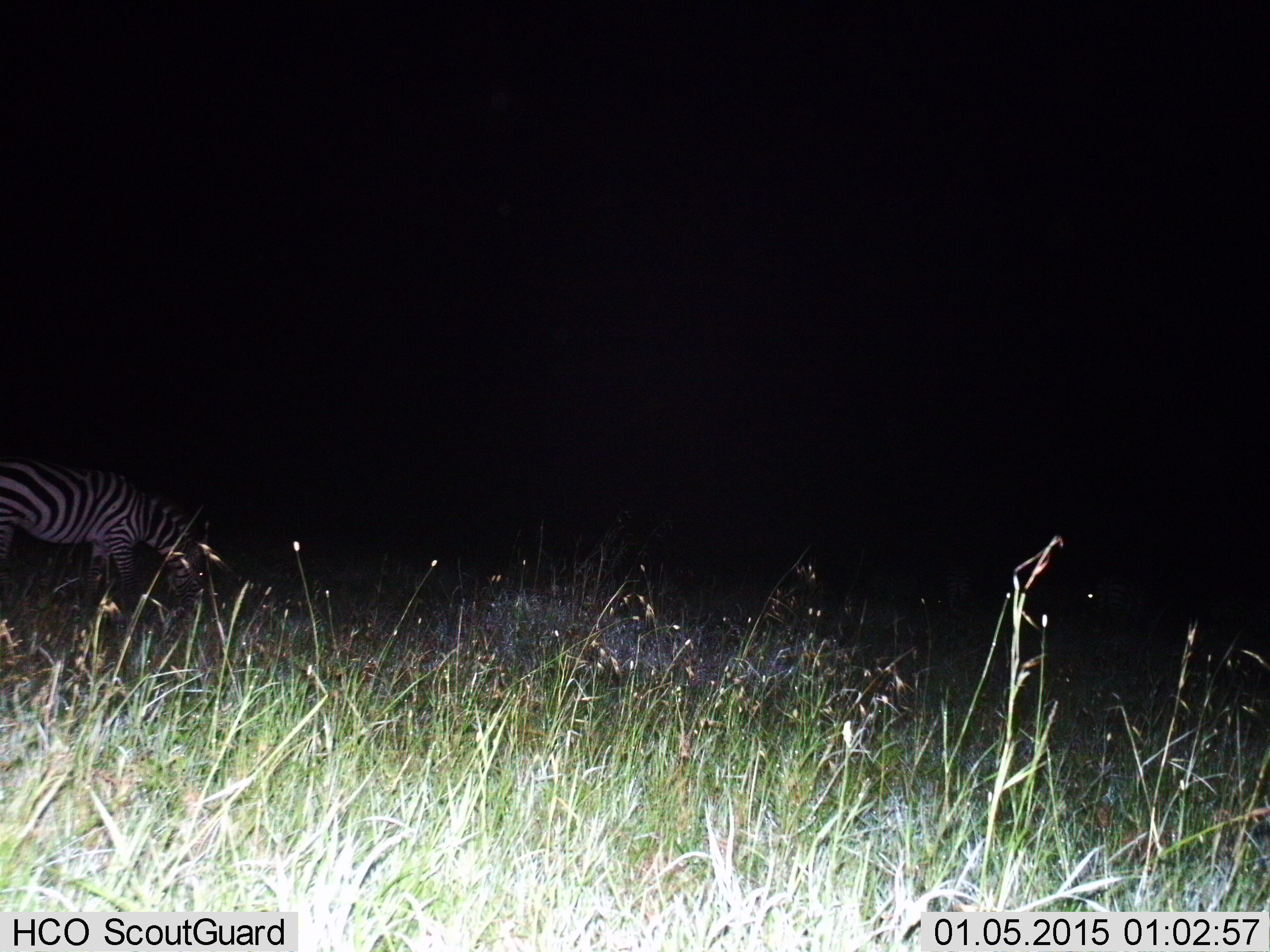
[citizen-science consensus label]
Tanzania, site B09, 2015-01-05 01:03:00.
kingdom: Animalia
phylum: Chordata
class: Mammalia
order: Perissodactyla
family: Equidae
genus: Equus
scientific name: Equus quagga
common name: plains zebra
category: zebra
Zebra (plains zebra) (Equus quagga), count 1. Behavior (volunteer vote fractions): standing 30%, resting 10%, moving 10%, interacting 0%. Young present (vote fraction): 0%. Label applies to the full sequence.